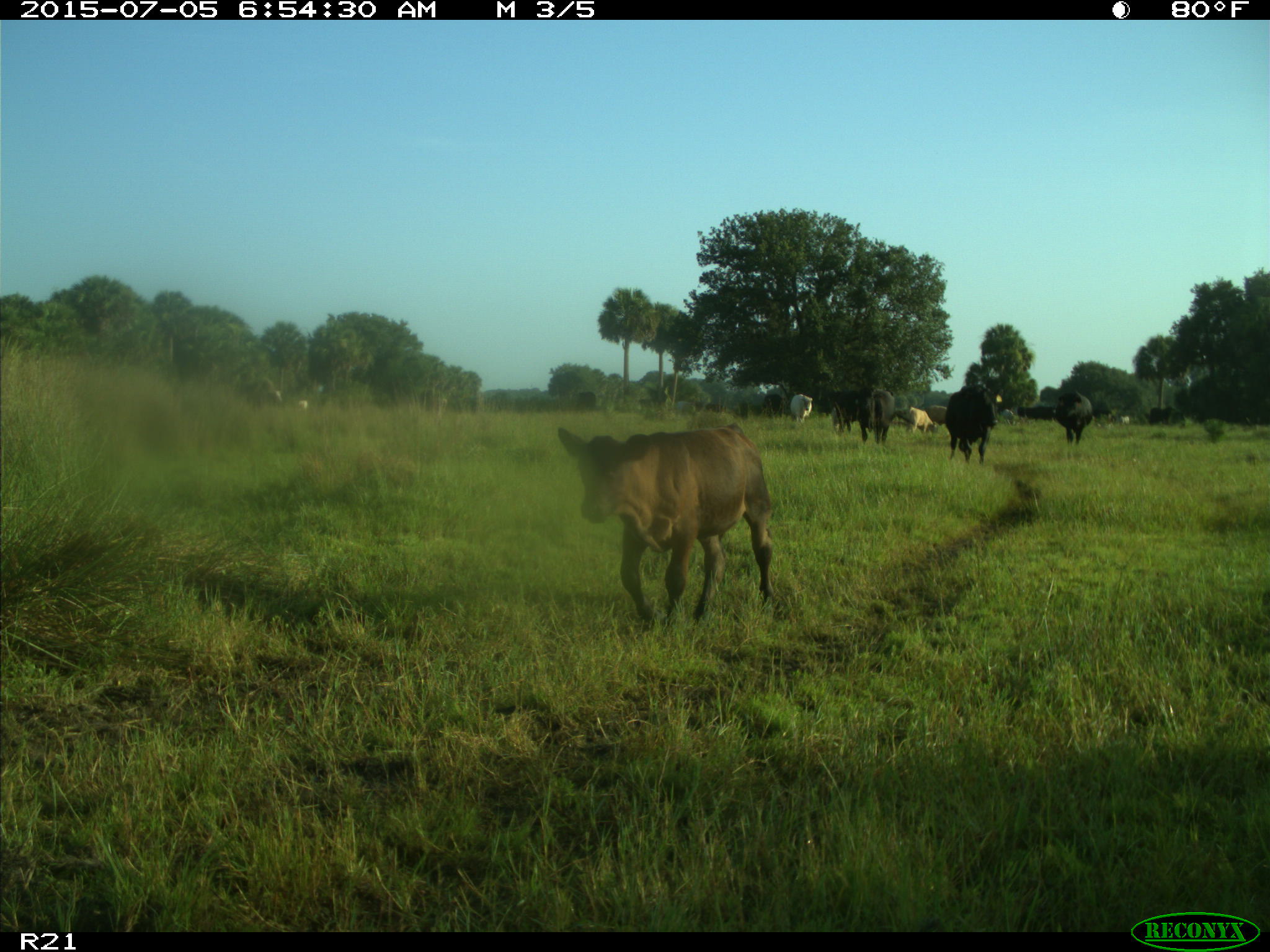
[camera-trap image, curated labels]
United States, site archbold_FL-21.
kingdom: Animalia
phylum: Chordata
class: Mammalia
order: Artiodactyla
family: Bovidae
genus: Bos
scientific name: Bos taurus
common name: domestic cow